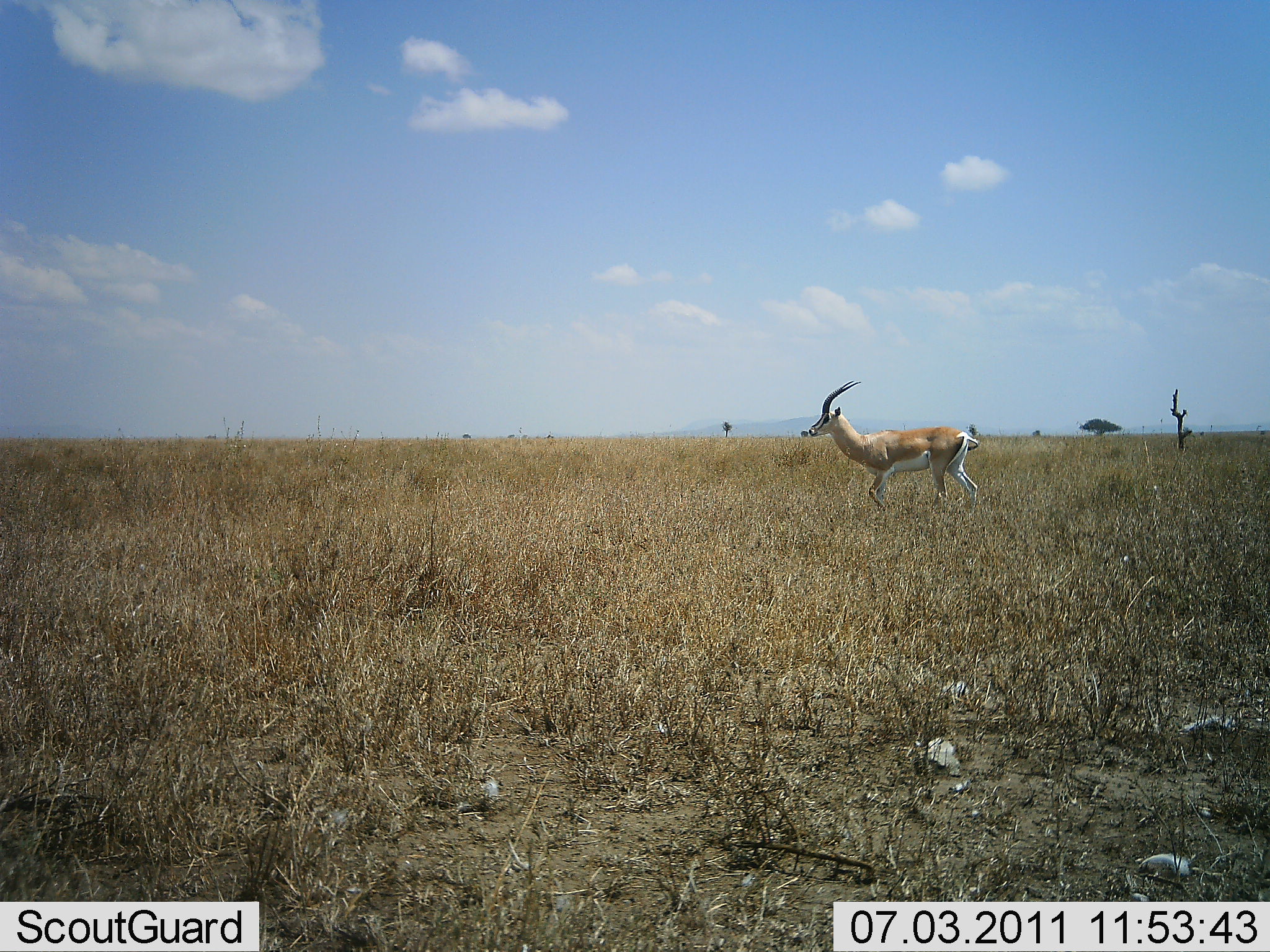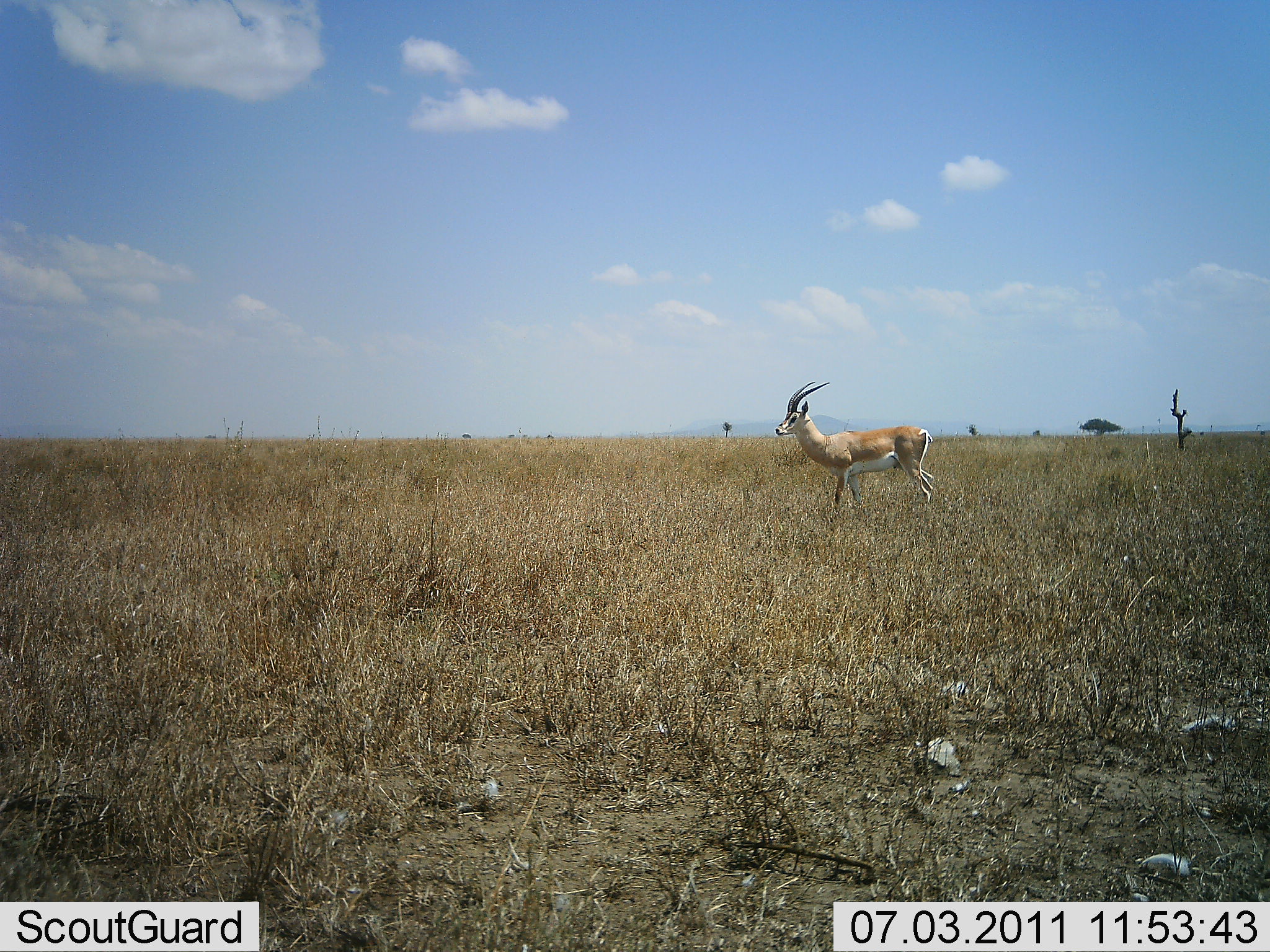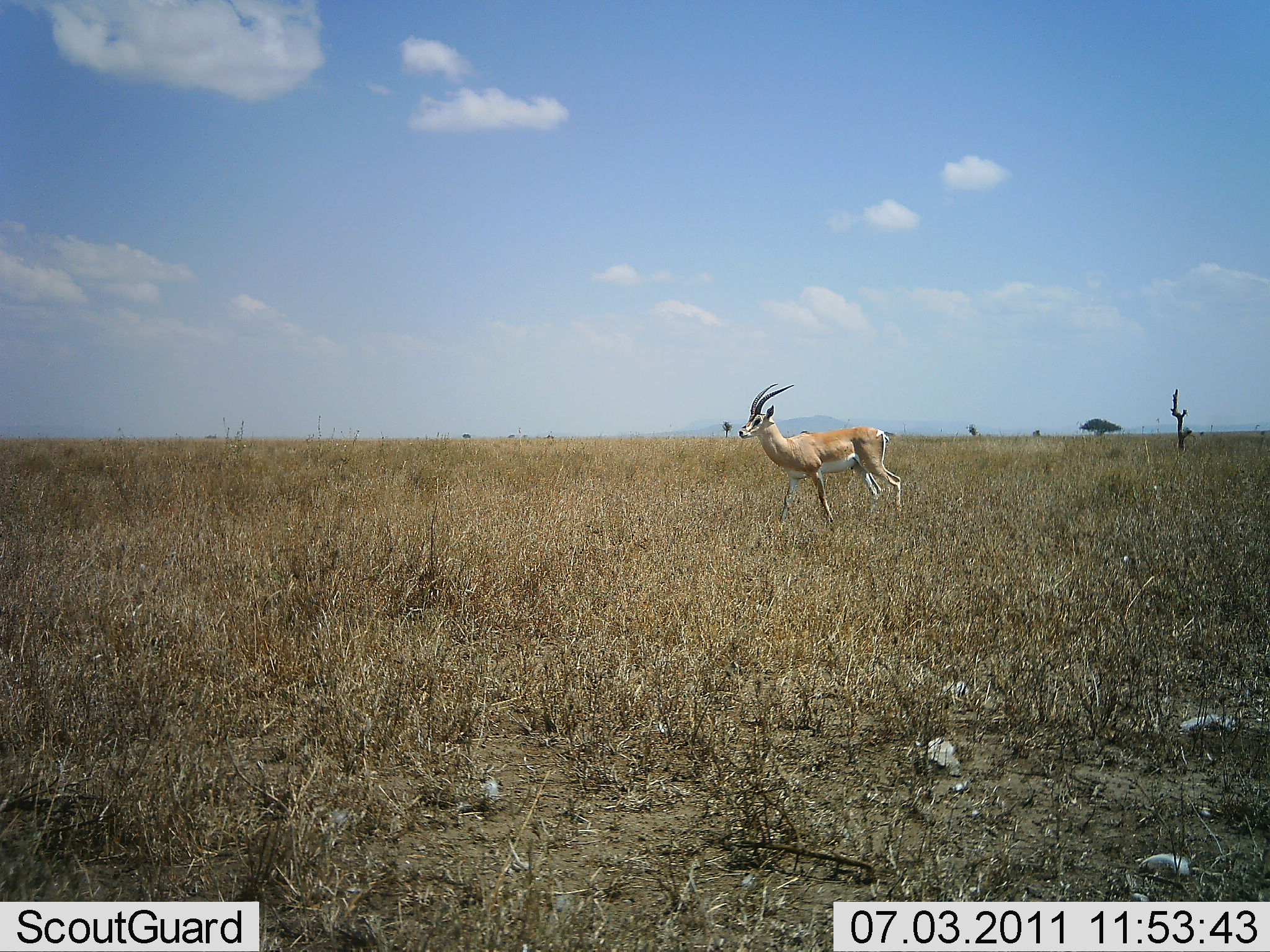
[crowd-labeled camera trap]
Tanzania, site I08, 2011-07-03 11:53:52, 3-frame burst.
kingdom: Animalia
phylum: Chordata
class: Mammalia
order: Artiodactyla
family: Bovidae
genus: Nanger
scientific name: Nanger granti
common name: grant's gazelle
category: gazellegrants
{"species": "gazellegrants (grant's gazelle) (Nanger granti)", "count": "1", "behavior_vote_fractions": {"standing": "18%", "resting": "0%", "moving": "91%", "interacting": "0%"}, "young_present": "0%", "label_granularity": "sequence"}